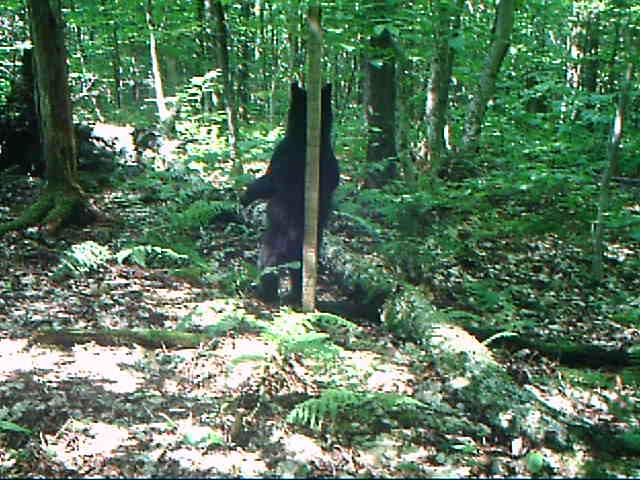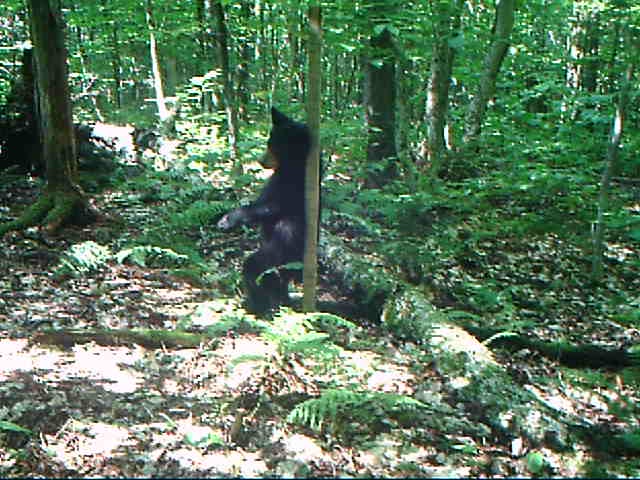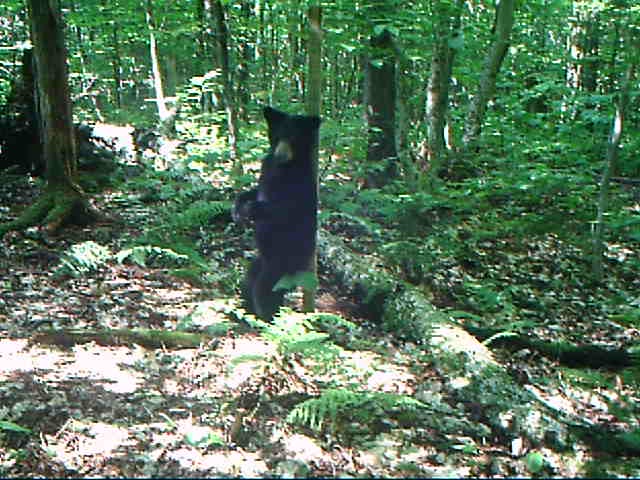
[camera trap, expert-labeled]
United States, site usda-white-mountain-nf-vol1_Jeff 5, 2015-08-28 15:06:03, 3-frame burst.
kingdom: Animalia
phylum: Chordata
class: Mammalia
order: Carnivora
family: Ursidae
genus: Ursus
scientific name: Ursus americanus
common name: black bear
Black bear (Ursus americanus).